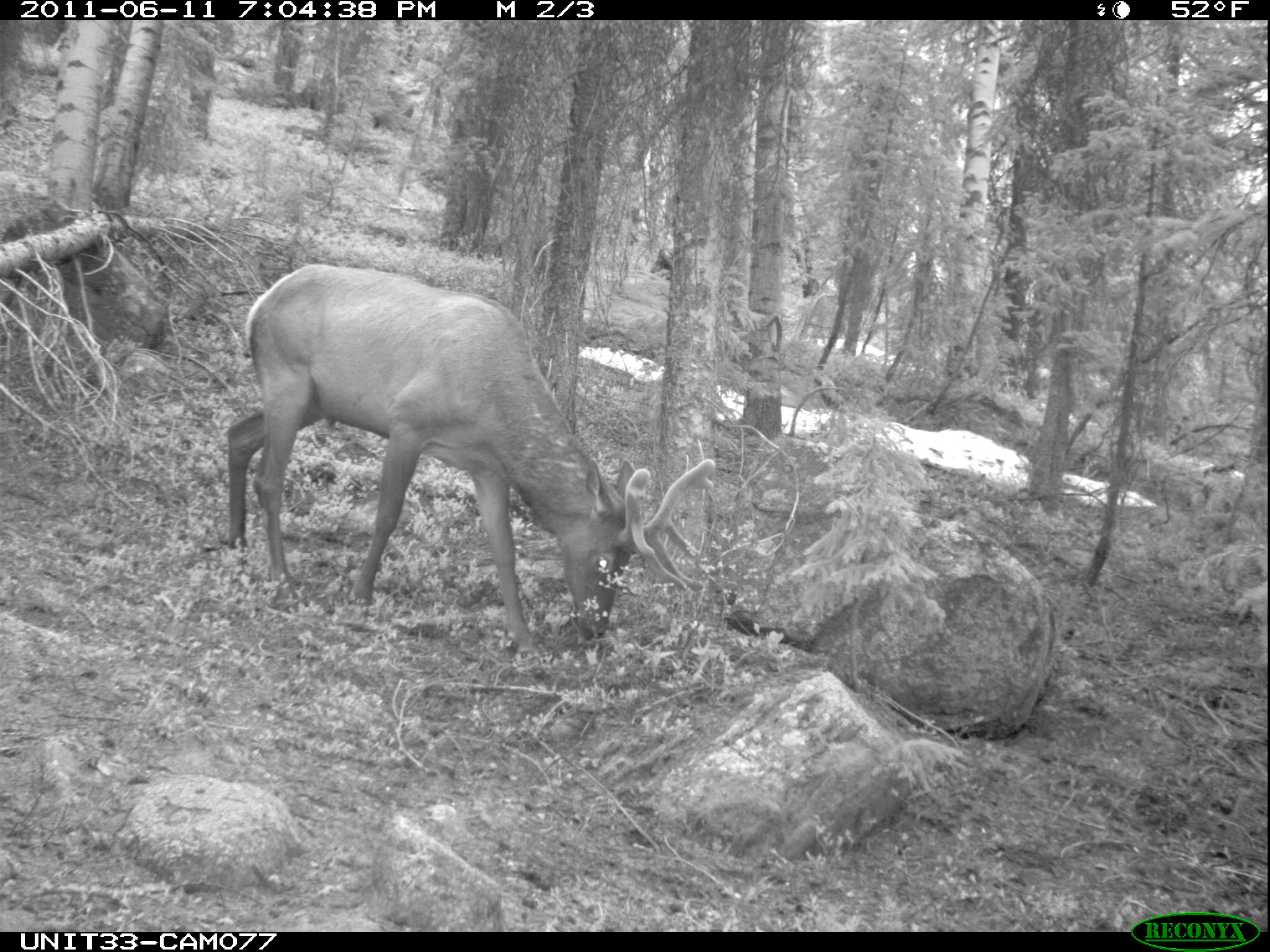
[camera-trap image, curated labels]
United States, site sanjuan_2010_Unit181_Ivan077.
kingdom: Animalia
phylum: Chordata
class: Mammalia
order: Artiodactyla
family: Cervidae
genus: Cervus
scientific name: Cervus elaphus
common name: red deer